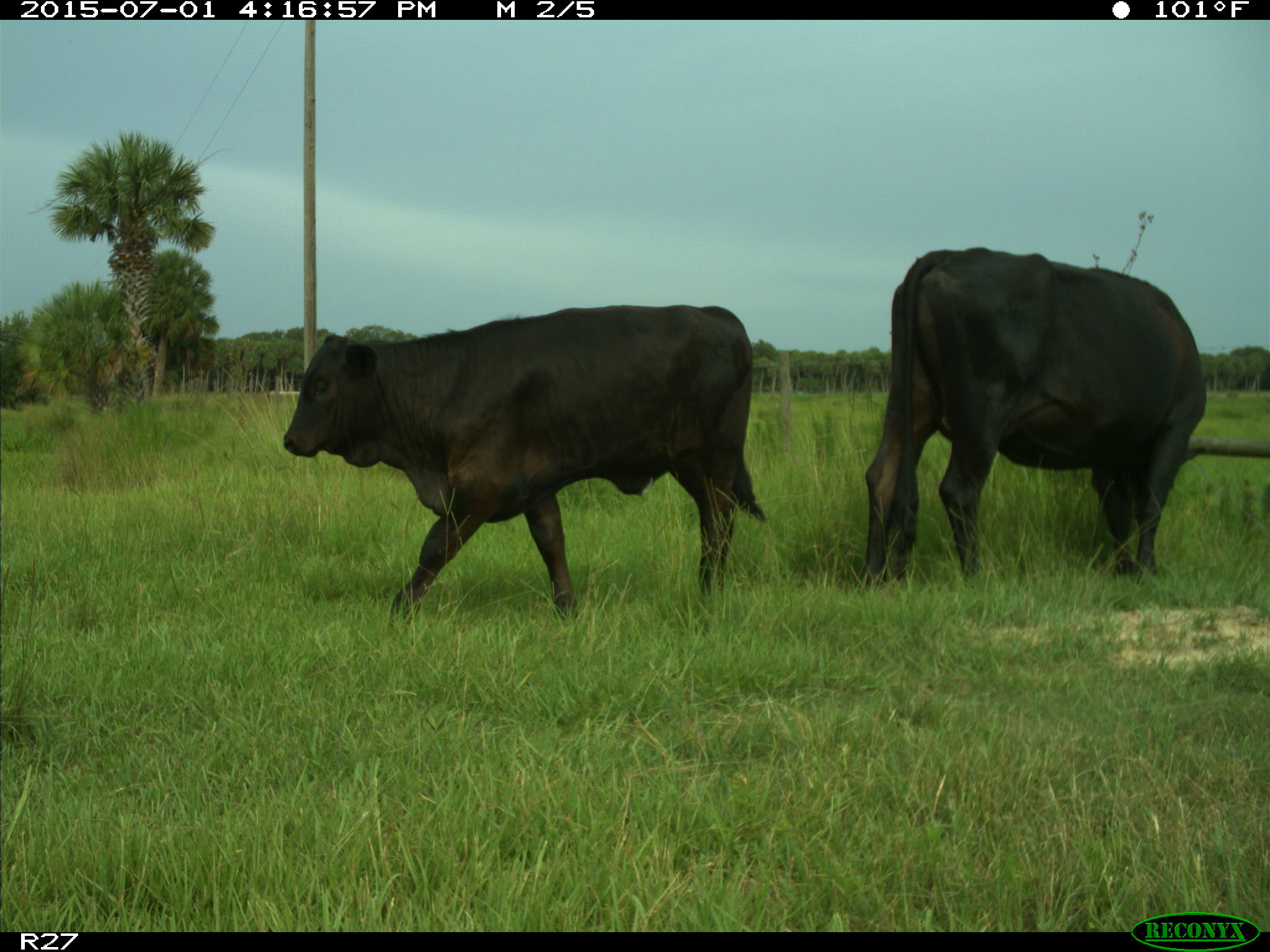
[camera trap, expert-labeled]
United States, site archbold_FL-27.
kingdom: Animalia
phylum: Chordata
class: Mammalia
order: Artiodactyla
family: Bovidae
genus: Bos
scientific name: Bos taurus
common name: domestic cow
Bos taurus (domestic cow).